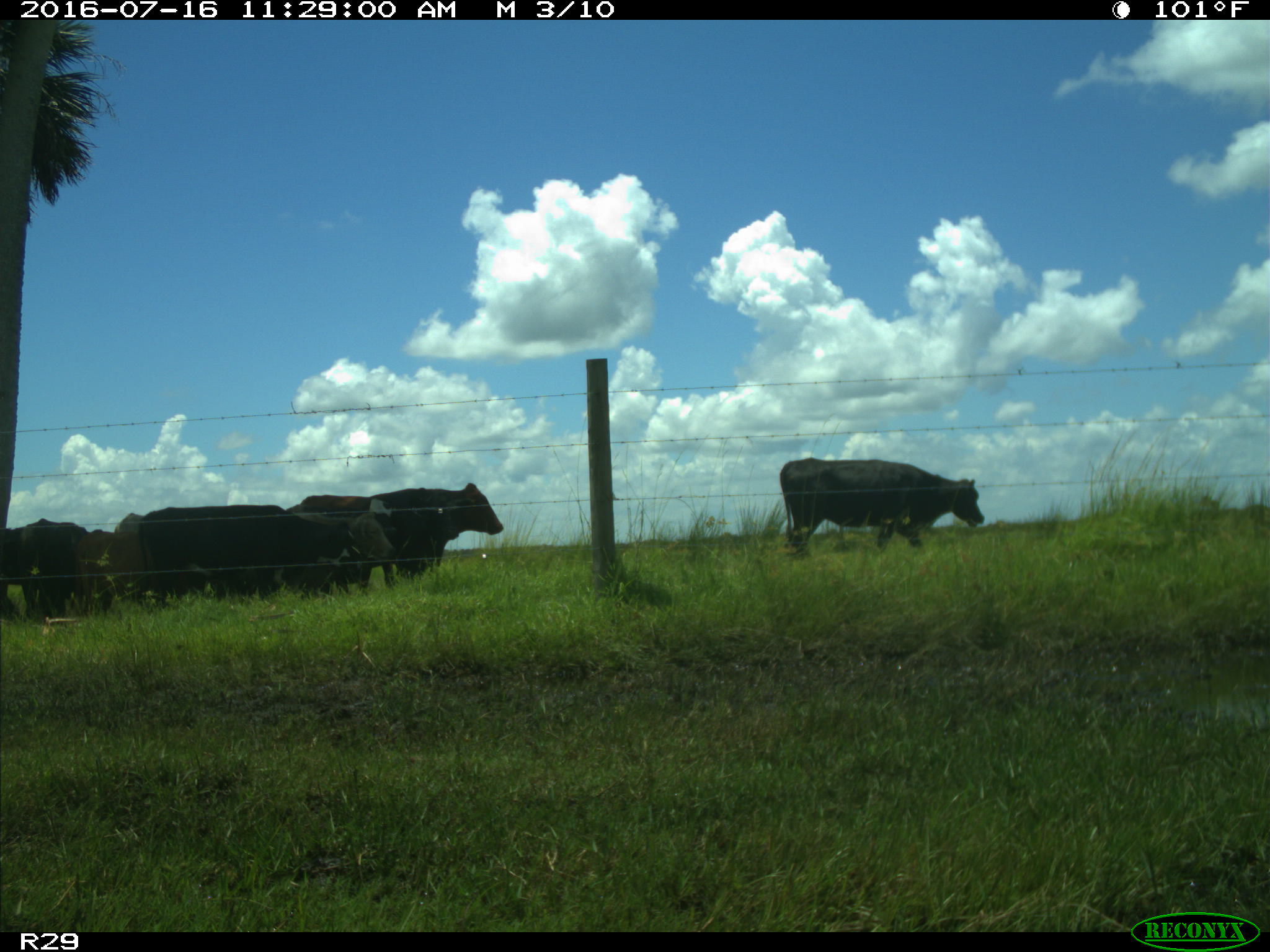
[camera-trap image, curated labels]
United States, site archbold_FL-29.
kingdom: Animalia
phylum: Chordata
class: Mammalia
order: Artiodactyla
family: Bovidae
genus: Bos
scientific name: Bos taurus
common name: domestic cow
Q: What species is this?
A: Bos taurus (domestic cow).